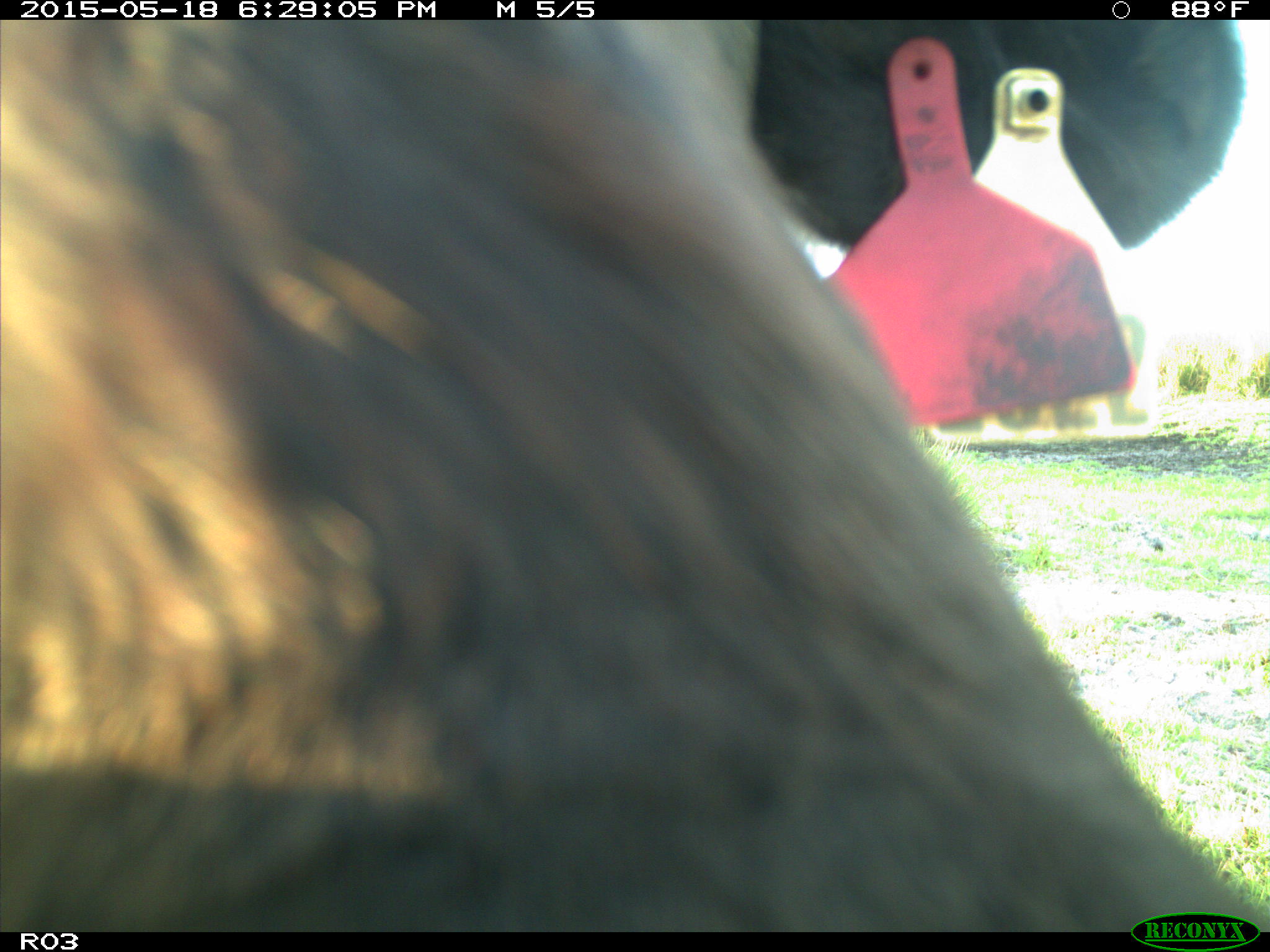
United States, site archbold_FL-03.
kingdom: Animalia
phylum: Chordata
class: Mammalia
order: Artiodactyla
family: Bovidae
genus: Bos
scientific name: Bos taurus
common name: domestic cow